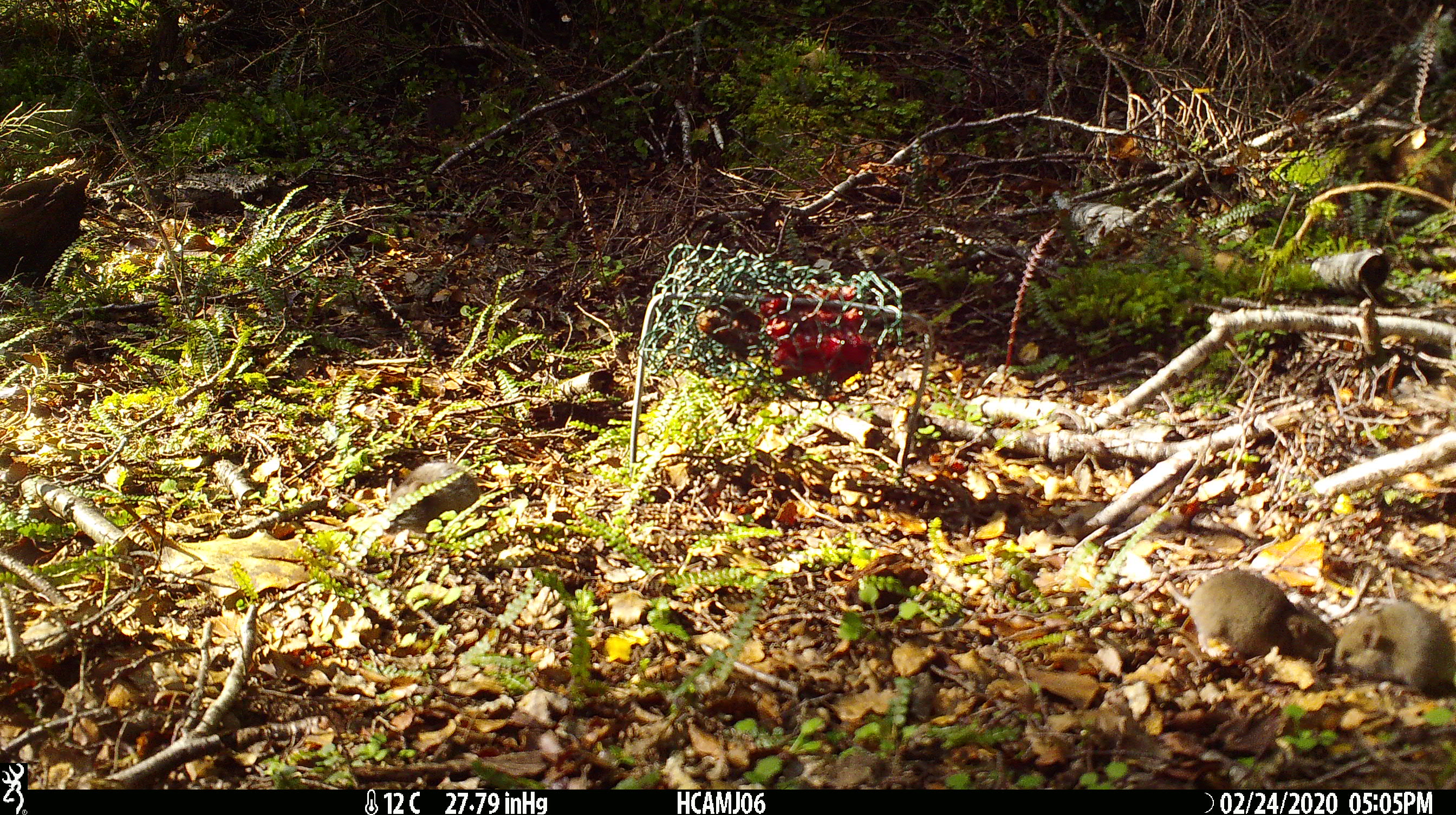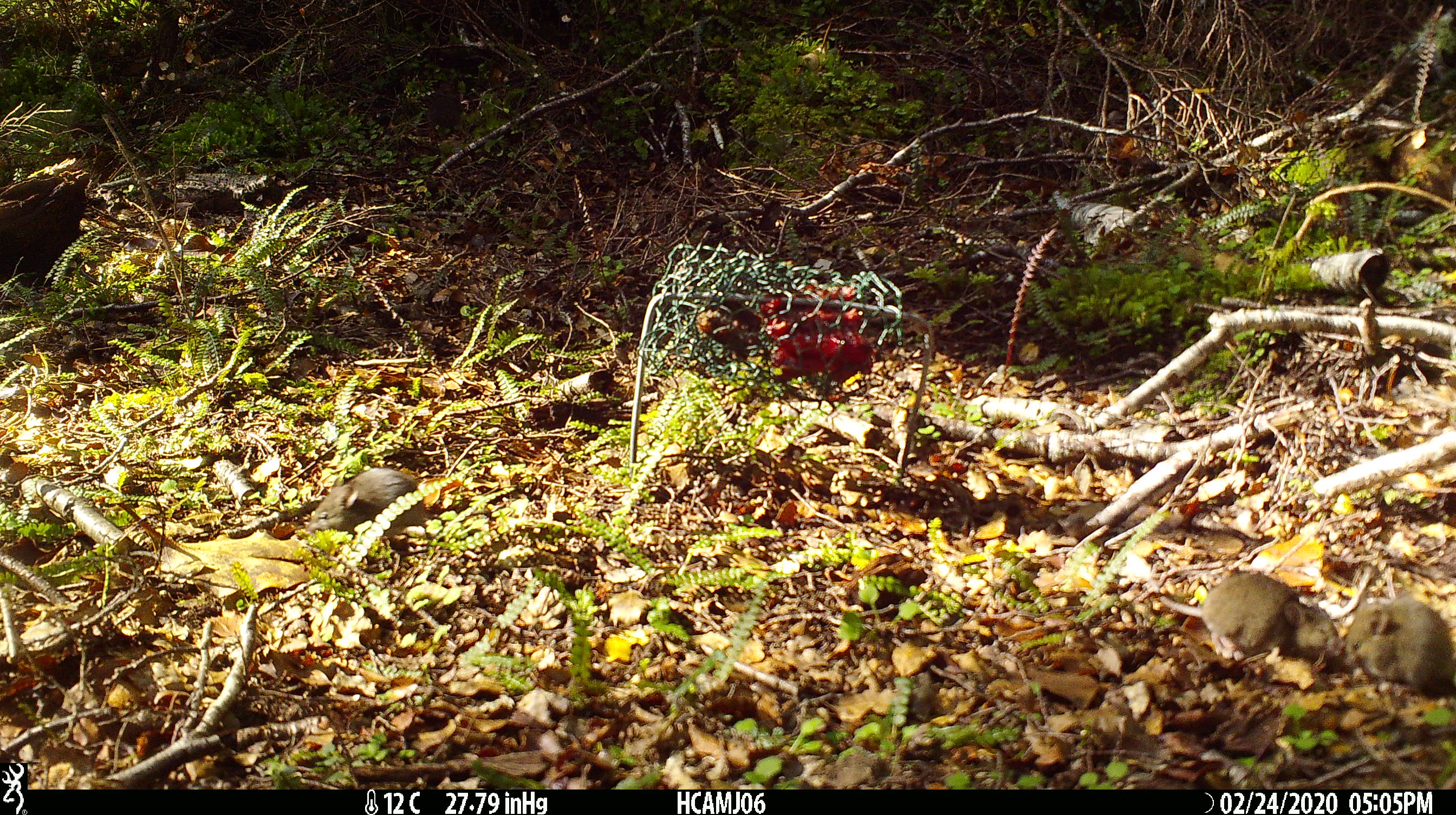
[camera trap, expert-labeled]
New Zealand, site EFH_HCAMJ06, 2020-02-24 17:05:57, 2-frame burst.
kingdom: Animalia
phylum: Chordata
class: Mammalia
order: Rodentia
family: Muridae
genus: Mus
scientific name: Mus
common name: mouse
Mouse (Mus).